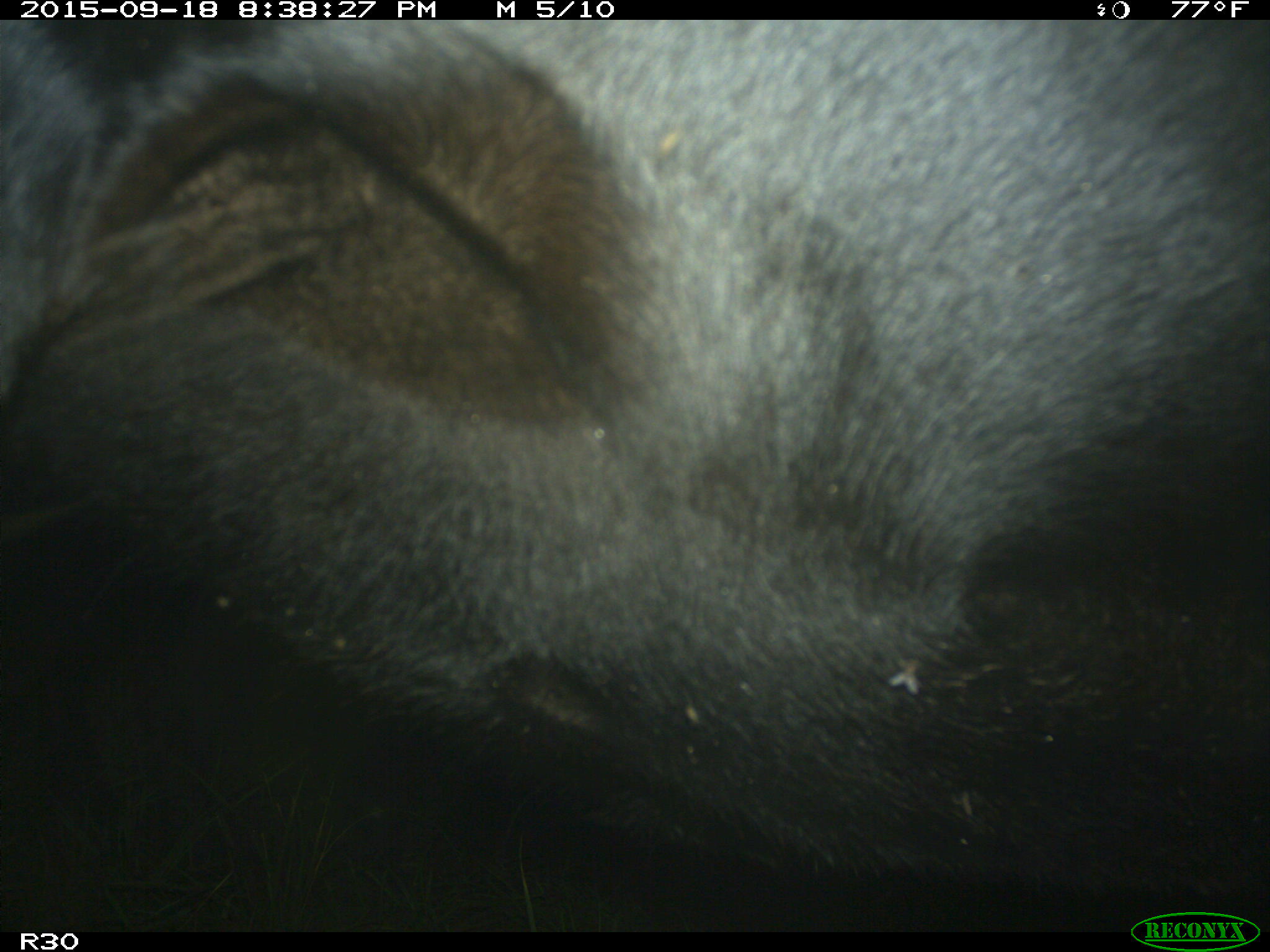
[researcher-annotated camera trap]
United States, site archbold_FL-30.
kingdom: Animalia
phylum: Chordata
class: Mammalia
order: Artiodactyla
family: Bovidae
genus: Bos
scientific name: Bos taurus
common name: domestic cow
Bos taurus (domestic cow).